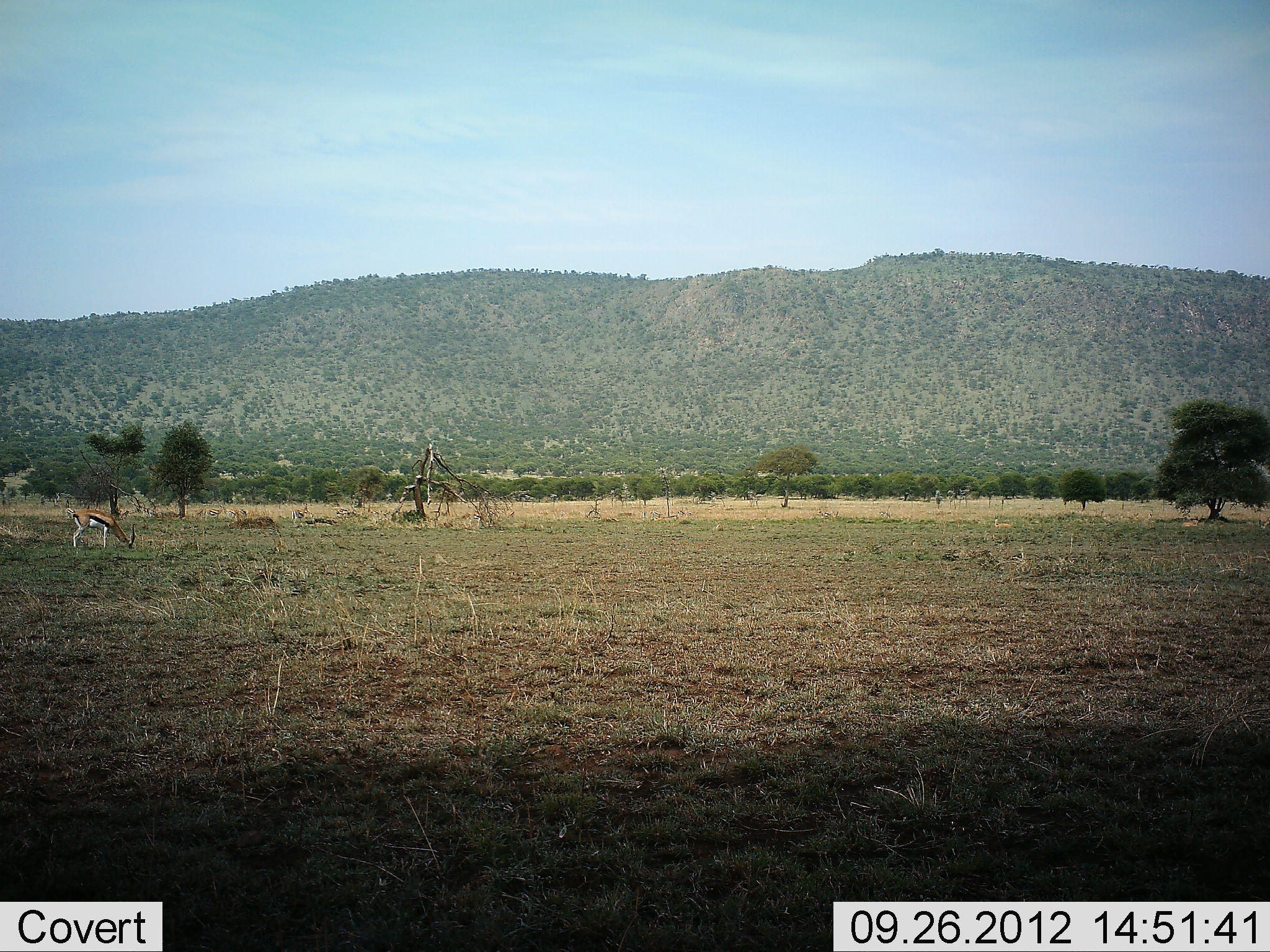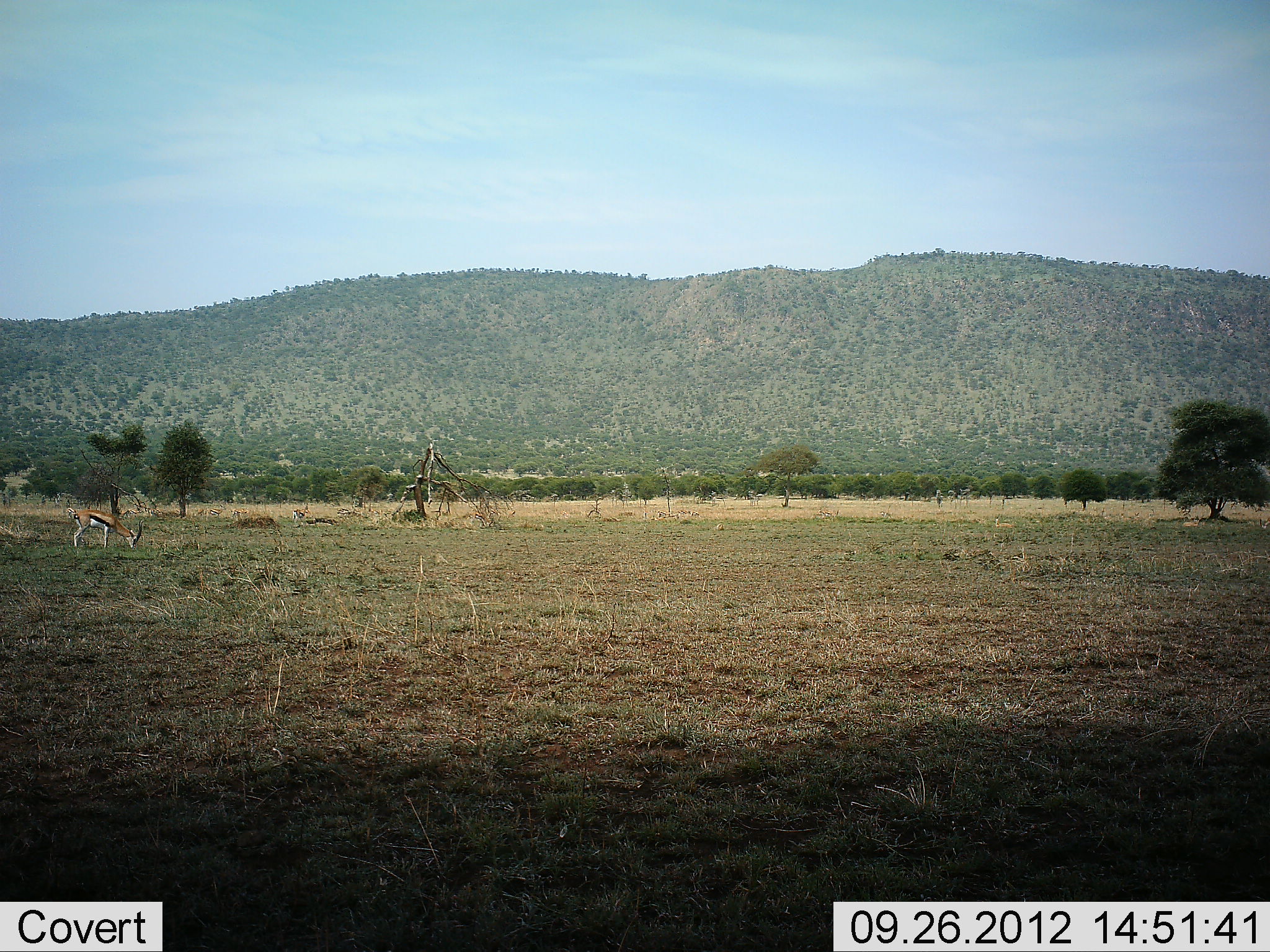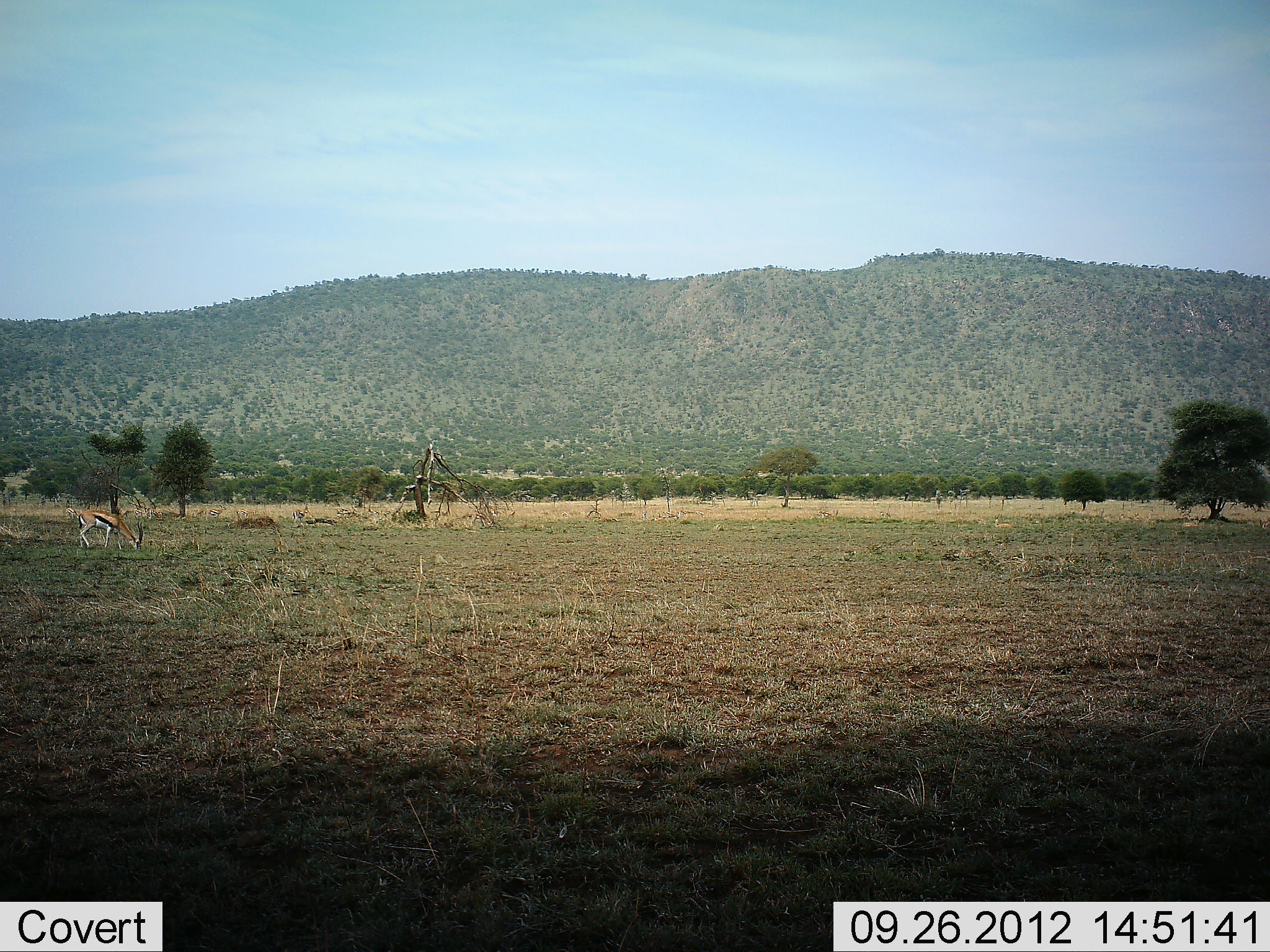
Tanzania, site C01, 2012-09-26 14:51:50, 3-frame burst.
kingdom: Animalia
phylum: Chordata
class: Mammalia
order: Artiodactyla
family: Bovidae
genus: Eudorcas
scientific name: Eudorcas thomsonii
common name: thomson's gazelle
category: gazellethomsons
Gazellethomsons (thomson's gazelle) (Eudorcas thomsonii), count 1. Behavior (volunteer vote fractions): standing 20%, resting 0%, moving 10%, interacting 0%. Young present (vote fraction): 0%. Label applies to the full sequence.